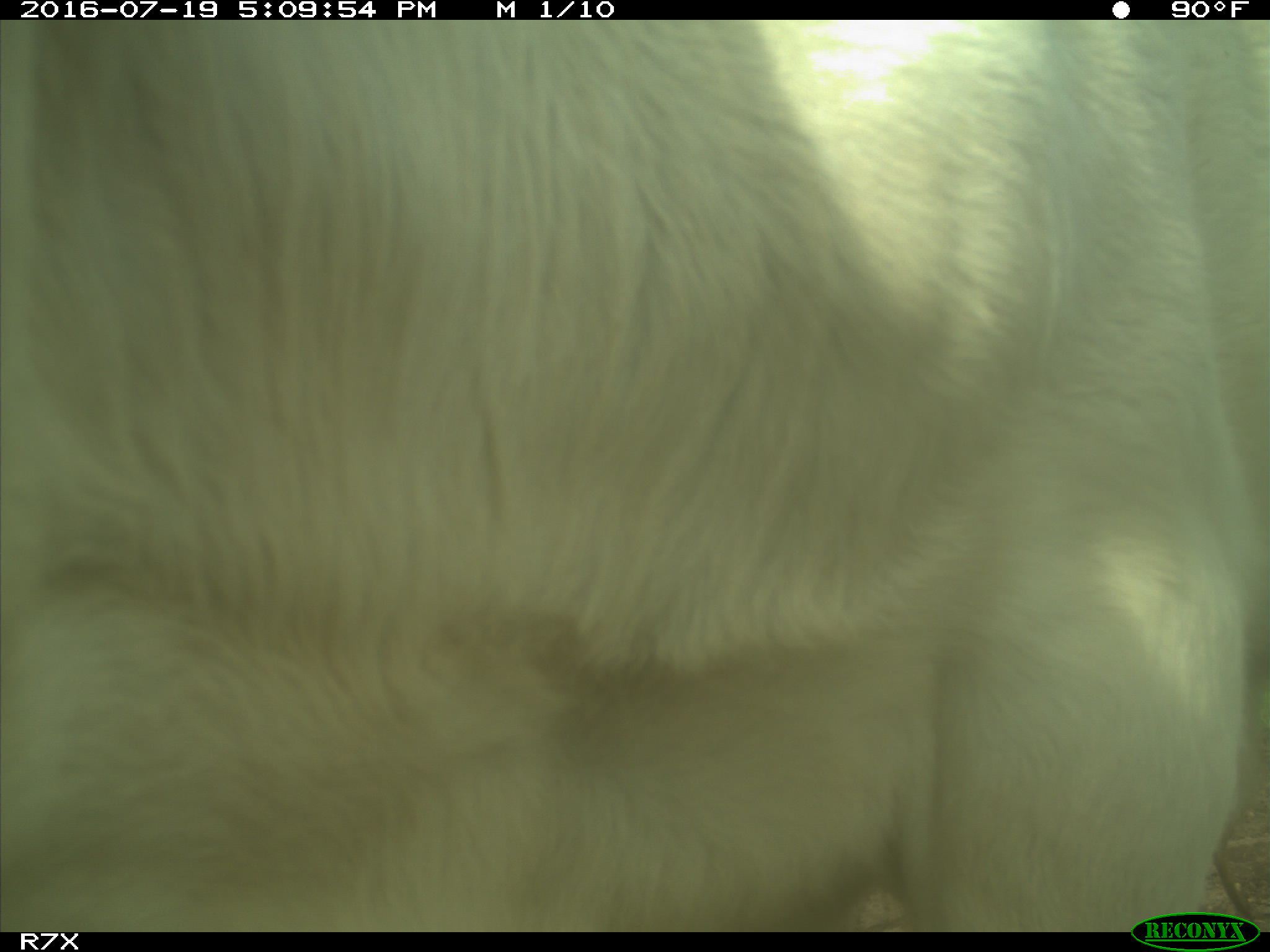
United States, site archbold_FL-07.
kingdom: Animalia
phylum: Chordata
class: Mammalia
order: Artiodactyla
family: Bovidae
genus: Bos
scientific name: Bos taurus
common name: domestic cow